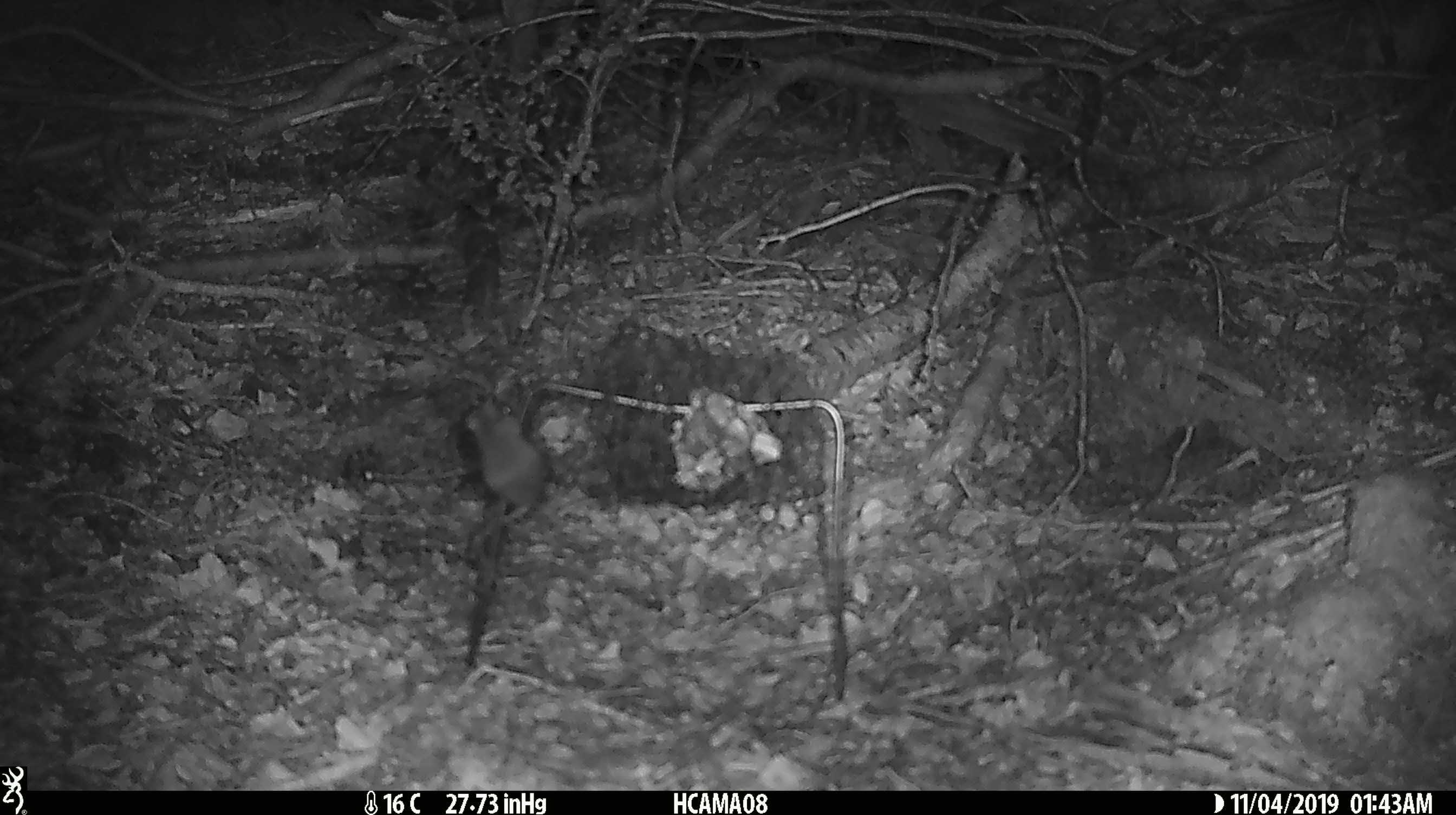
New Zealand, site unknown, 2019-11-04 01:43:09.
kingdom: Animalia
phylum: Chordata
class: Mammalia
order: Rodentia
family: Muridae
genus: Mus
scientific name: Mus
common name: mouse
Mouse (Mus).